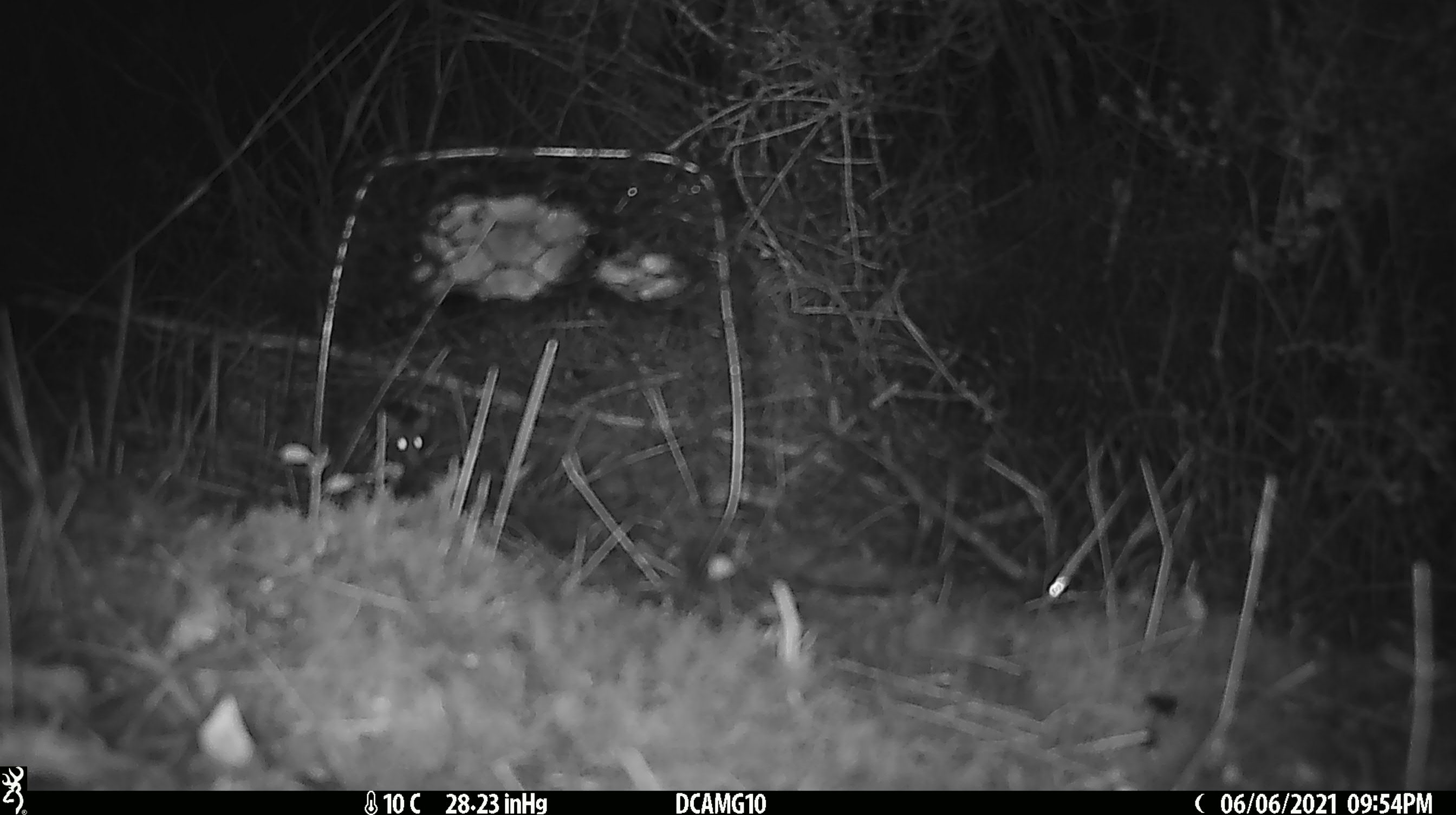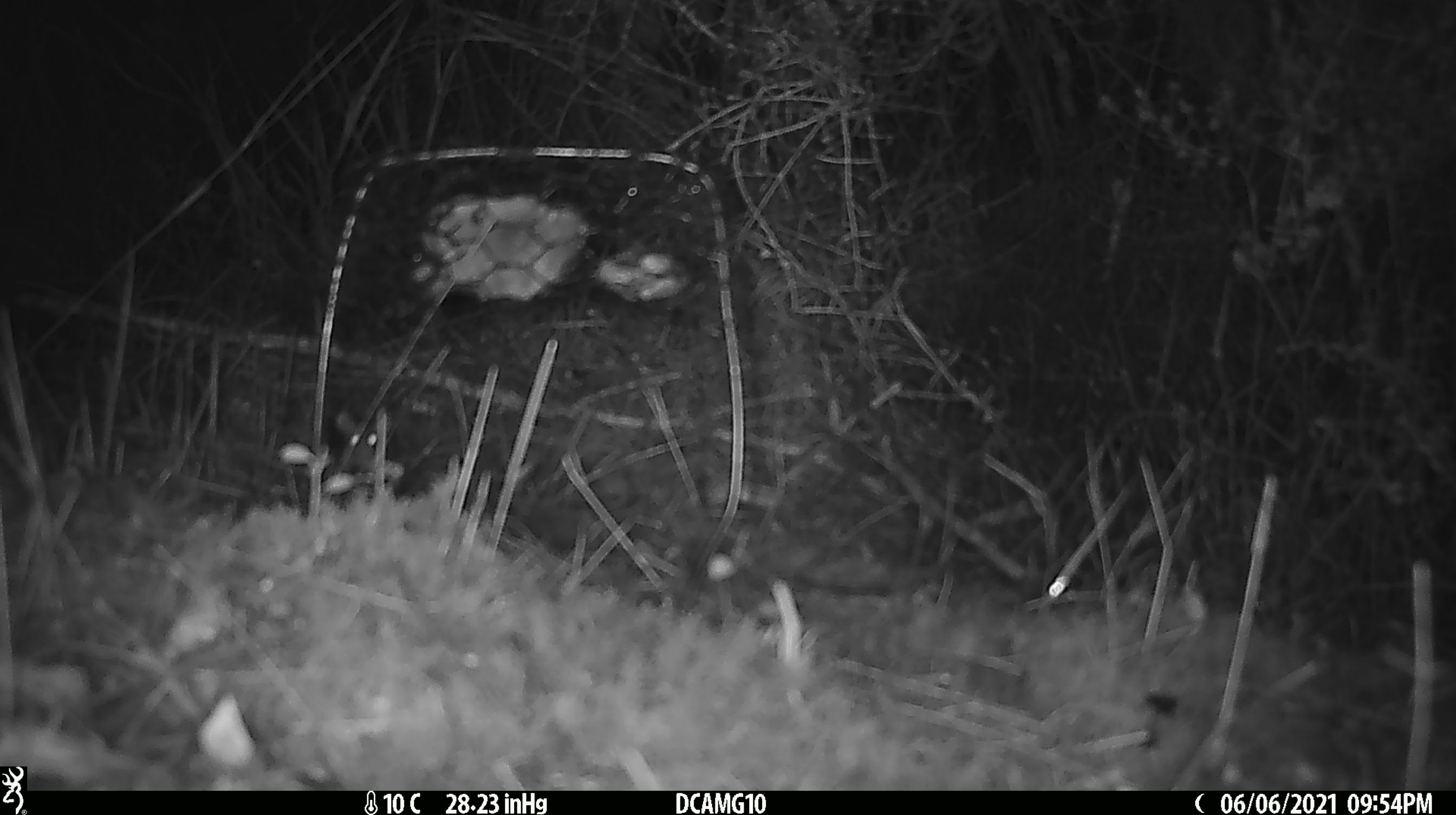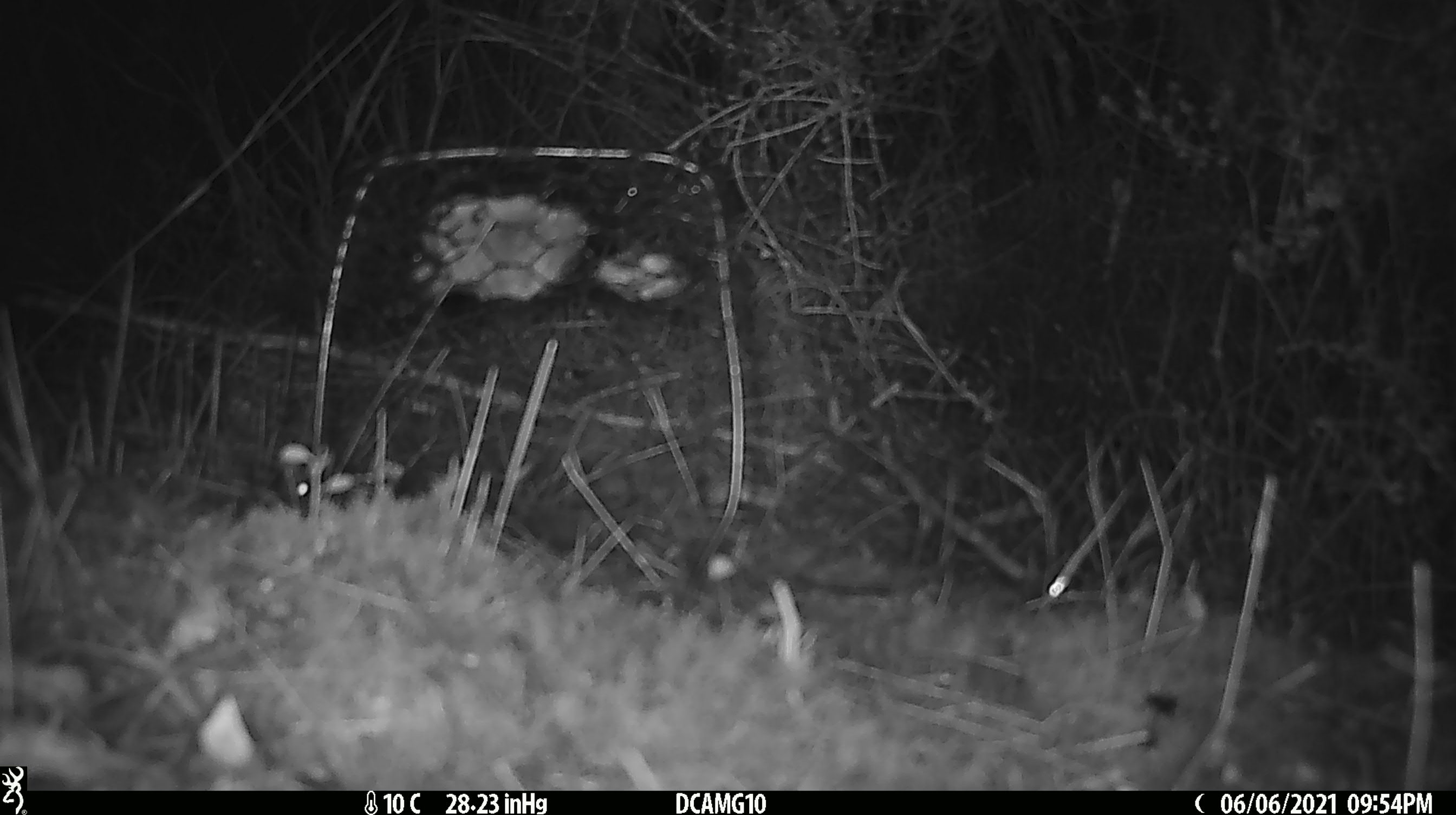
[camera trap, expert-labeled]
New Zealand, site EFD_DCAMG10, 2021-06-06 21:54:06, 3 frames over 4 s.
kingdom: Animalia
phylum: Chordata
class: Mammalia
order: Rodentia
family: Muridae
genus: Mus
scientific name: Mus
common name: mouse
Mouse (Mus).